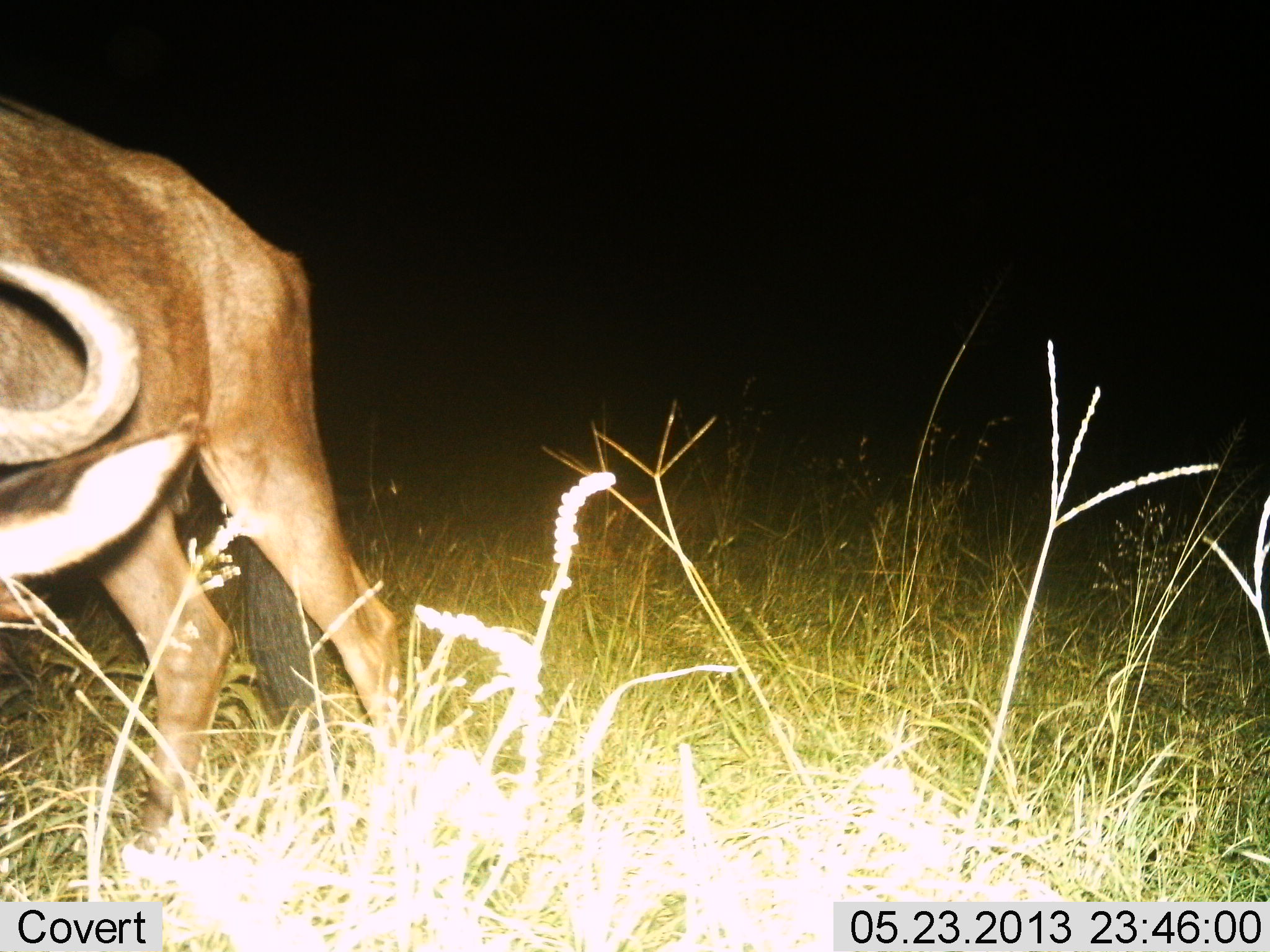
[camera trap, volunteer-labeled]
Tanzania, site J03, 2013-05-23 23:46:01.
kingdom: Animalia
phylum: Chordata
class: Mammalia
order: Artiodactyla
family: Bovidae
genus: Connochaetes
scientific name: Connochaetes taurinus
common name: blue wildebeest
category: wildebeest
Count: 1.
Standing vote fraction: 82%.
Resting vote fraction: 0%.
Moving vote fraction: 5%.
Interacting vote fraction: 0%.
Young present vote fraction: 0%.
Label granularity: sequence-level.